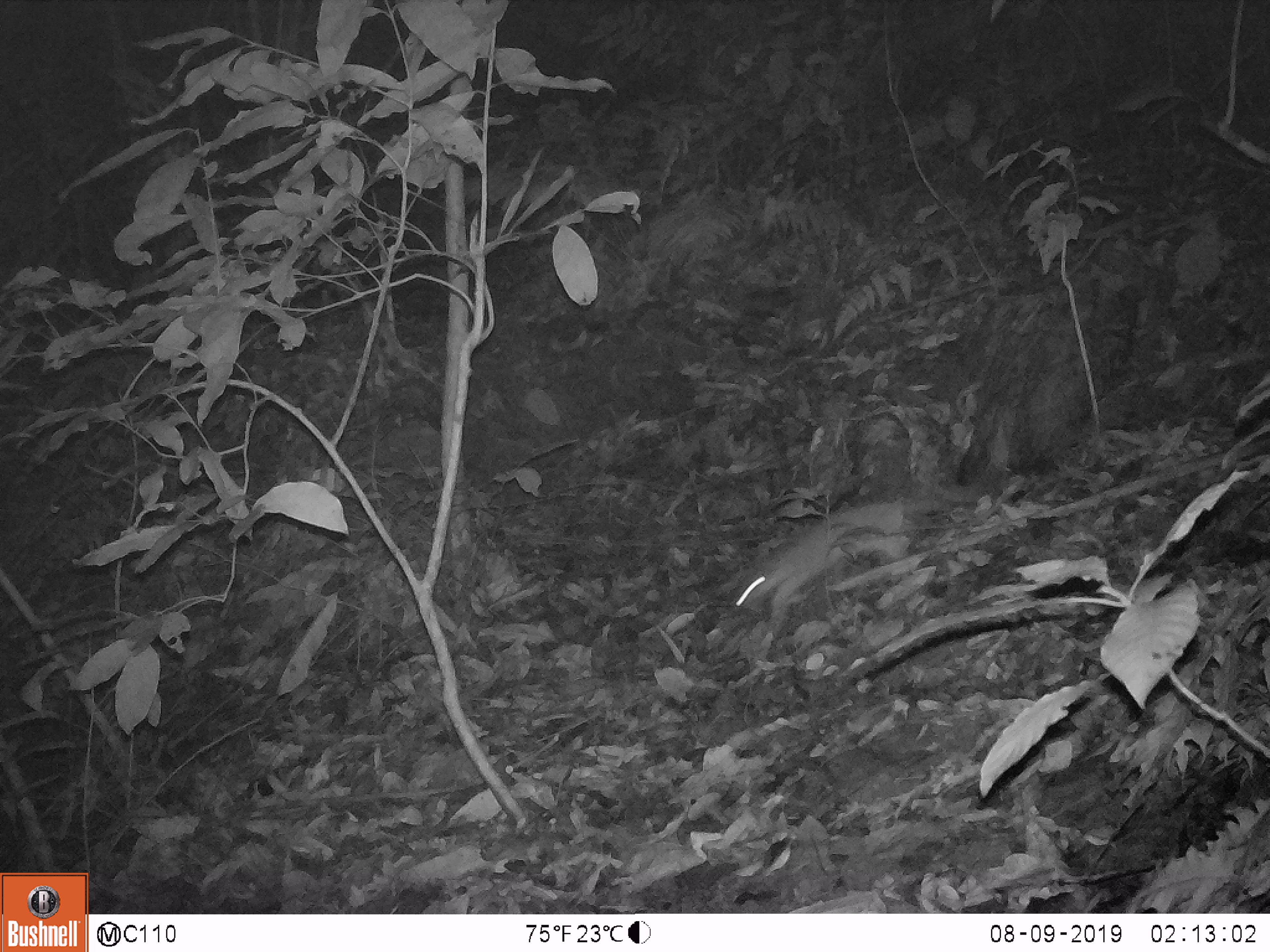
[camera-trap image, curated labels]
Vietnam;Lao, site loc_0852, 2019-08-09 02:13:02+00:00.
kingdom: Animalia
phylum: Chordata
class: Mammalia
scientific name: Mammalia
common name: mammal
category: unidentified small mammal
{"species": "unidentified small mammal (mammal) (Mammalia)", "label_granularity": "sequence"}